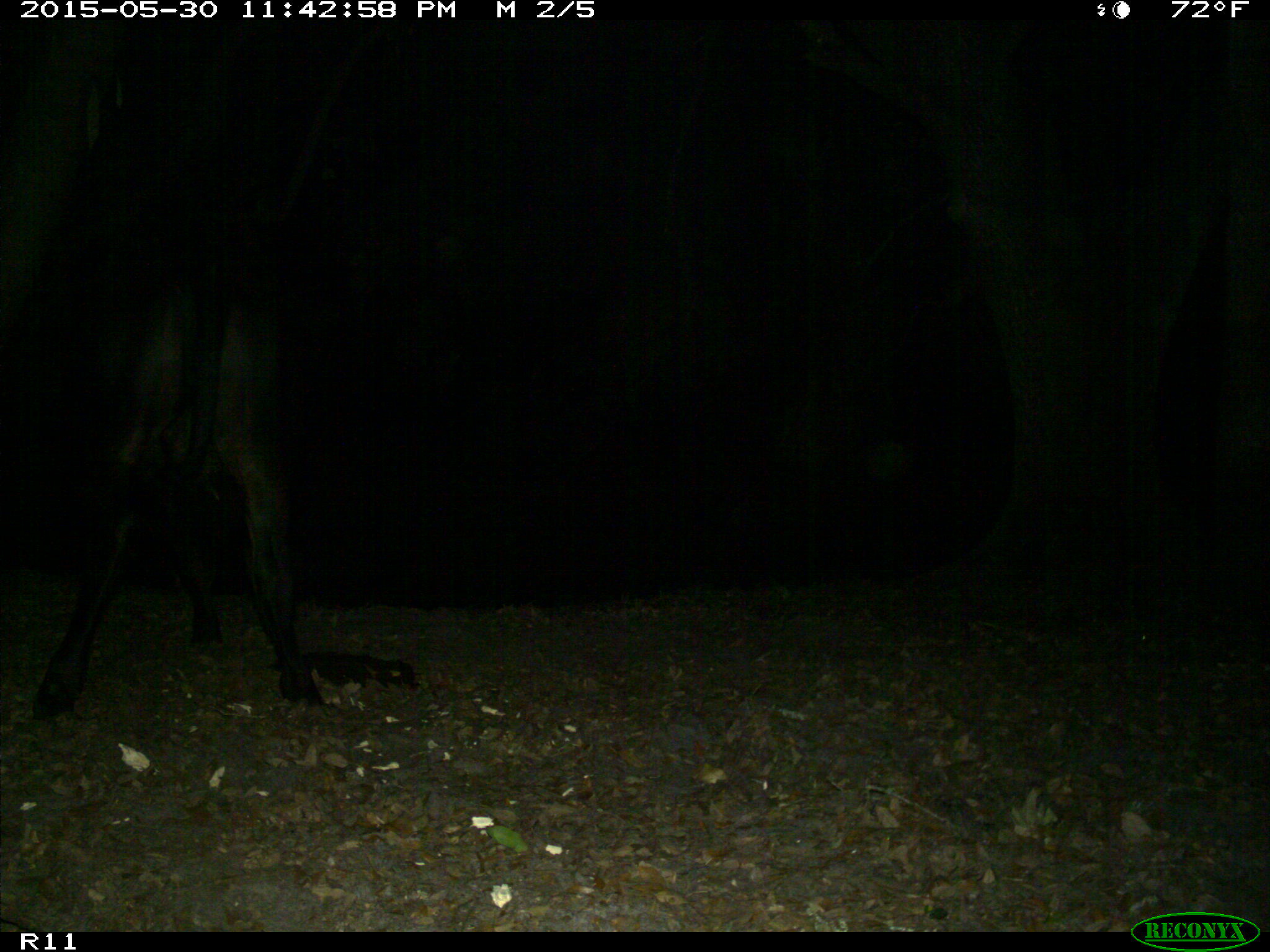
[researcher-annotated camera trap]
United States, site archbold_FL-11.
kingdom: Animalia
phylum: Chordata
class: Mammalia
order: Artiodactyla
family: Bovidae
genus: Bos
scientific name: Bos taurus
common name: domestic cow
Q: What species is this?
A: Bos taurus (domestic cow).